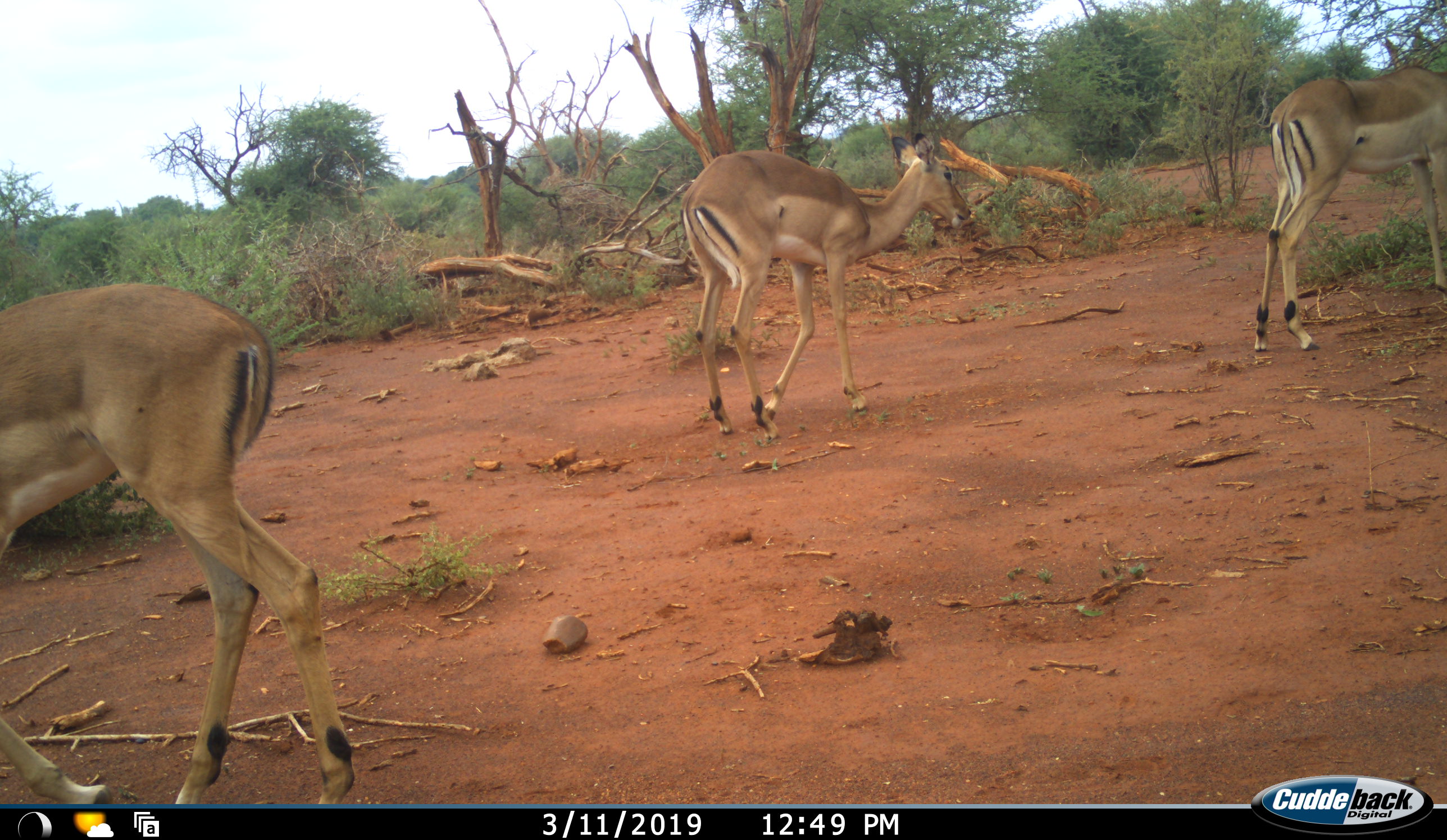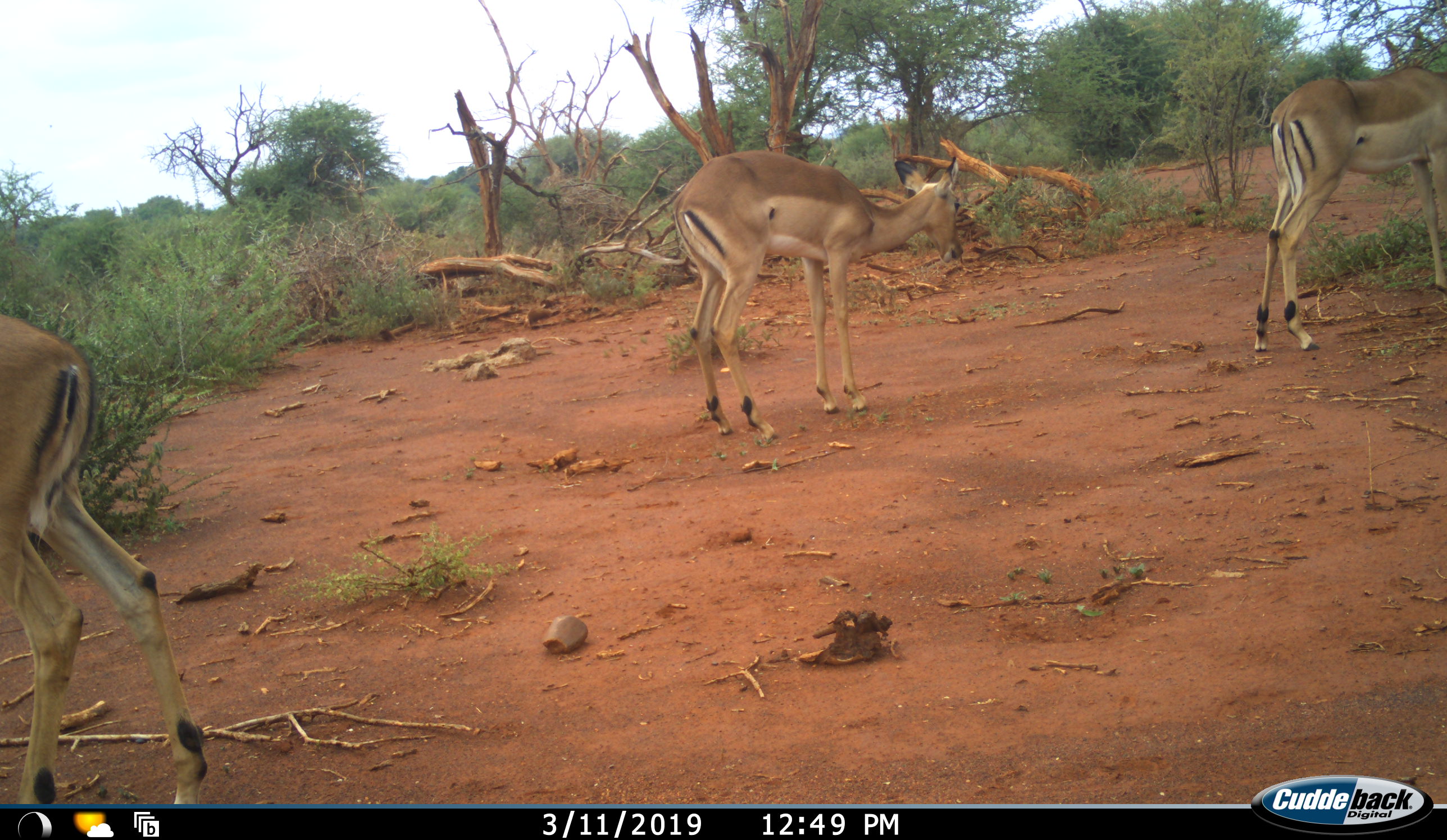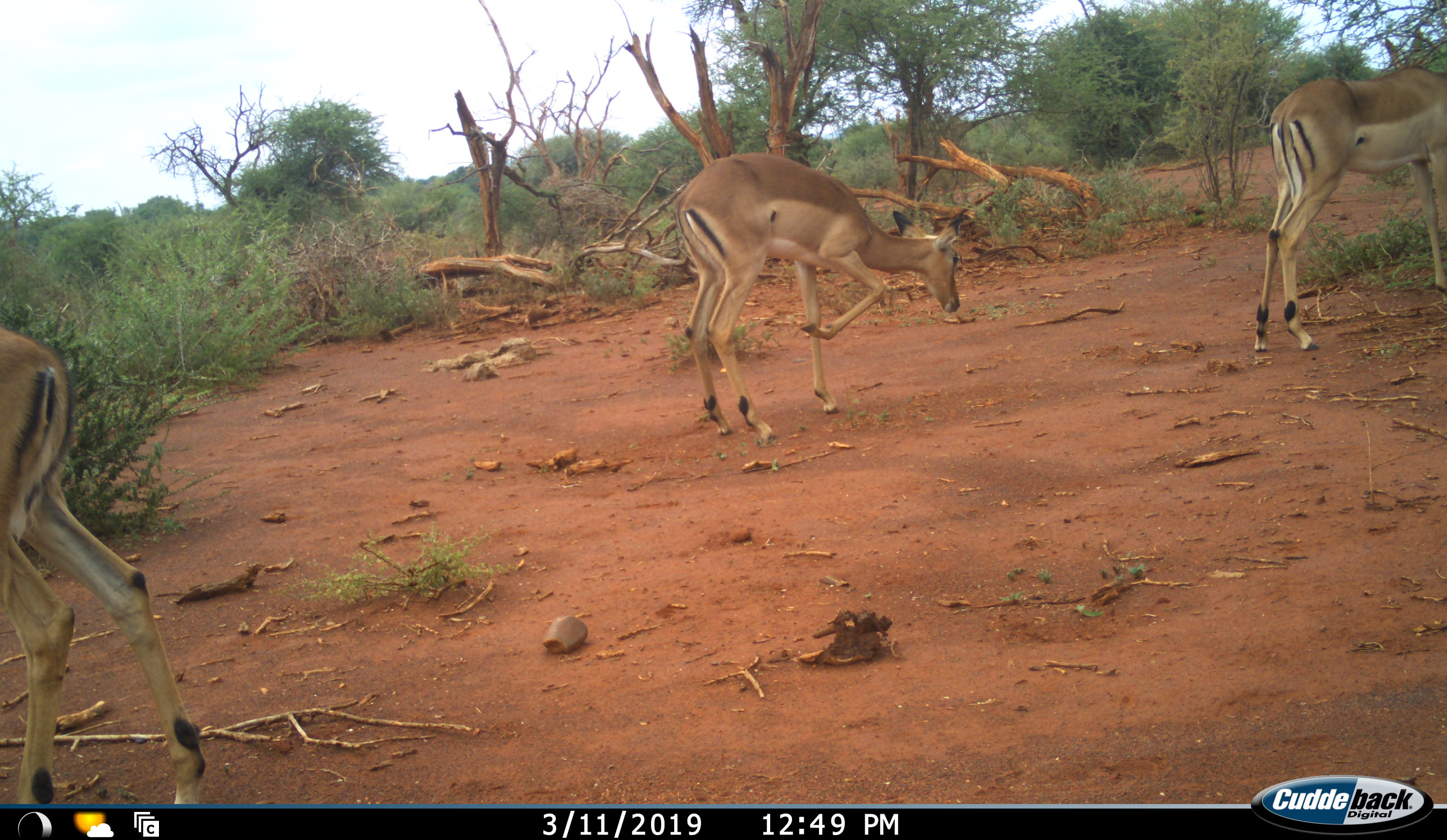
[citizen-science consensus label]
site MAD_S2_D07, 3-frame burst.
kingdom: Animalia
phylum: Chordata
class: Mammalia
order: Artiodactyla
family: Bovidae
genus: Aepyceros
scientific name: Aepyceros melampus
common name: impala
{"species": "impala (Aepyceros melampus)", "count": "3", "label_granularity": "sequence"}